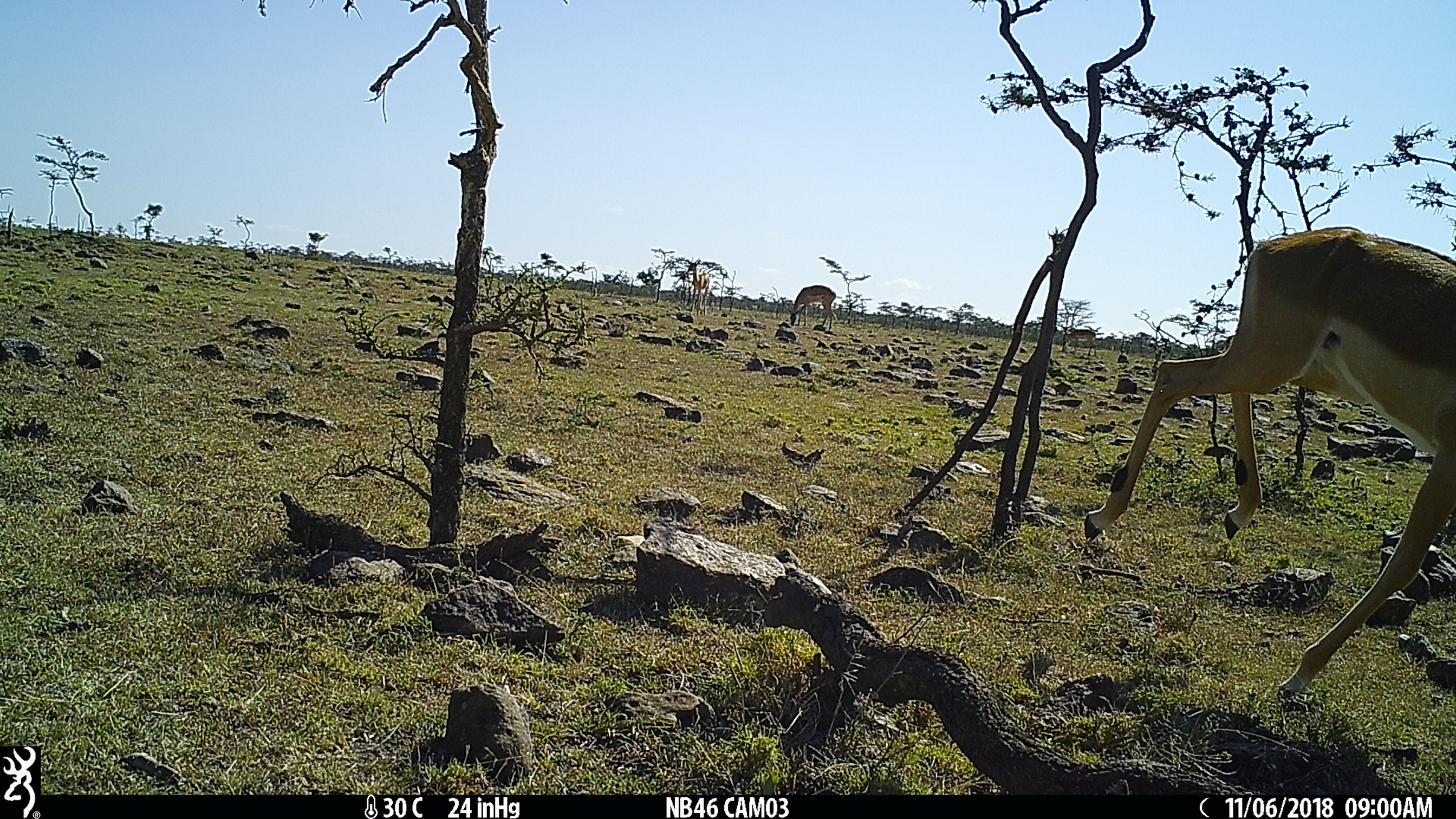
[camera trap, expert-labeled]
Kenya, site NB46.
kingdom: Animalia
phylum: Chordata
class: Mammalia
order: Artiodactyla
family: Bovidae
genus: Aepyceros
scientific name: Aepyceros melampus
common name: impala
Impala (Aepyceros melampus).